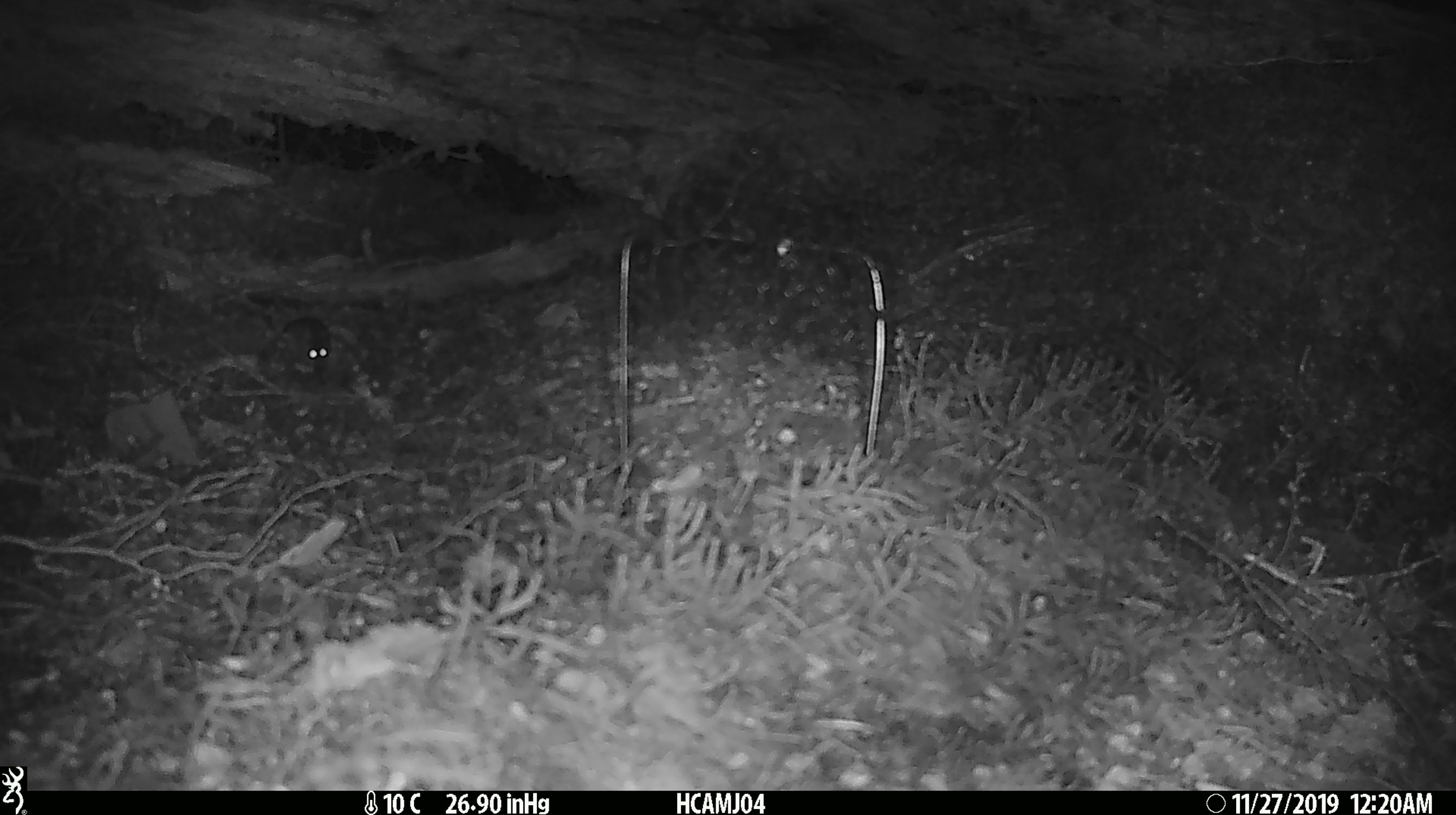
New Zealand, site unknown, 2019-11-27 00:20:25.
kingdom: Animalia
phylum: Chordata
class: Mammalia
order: Rodentia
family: Muridae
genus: Mus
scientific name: Mus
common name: mouse